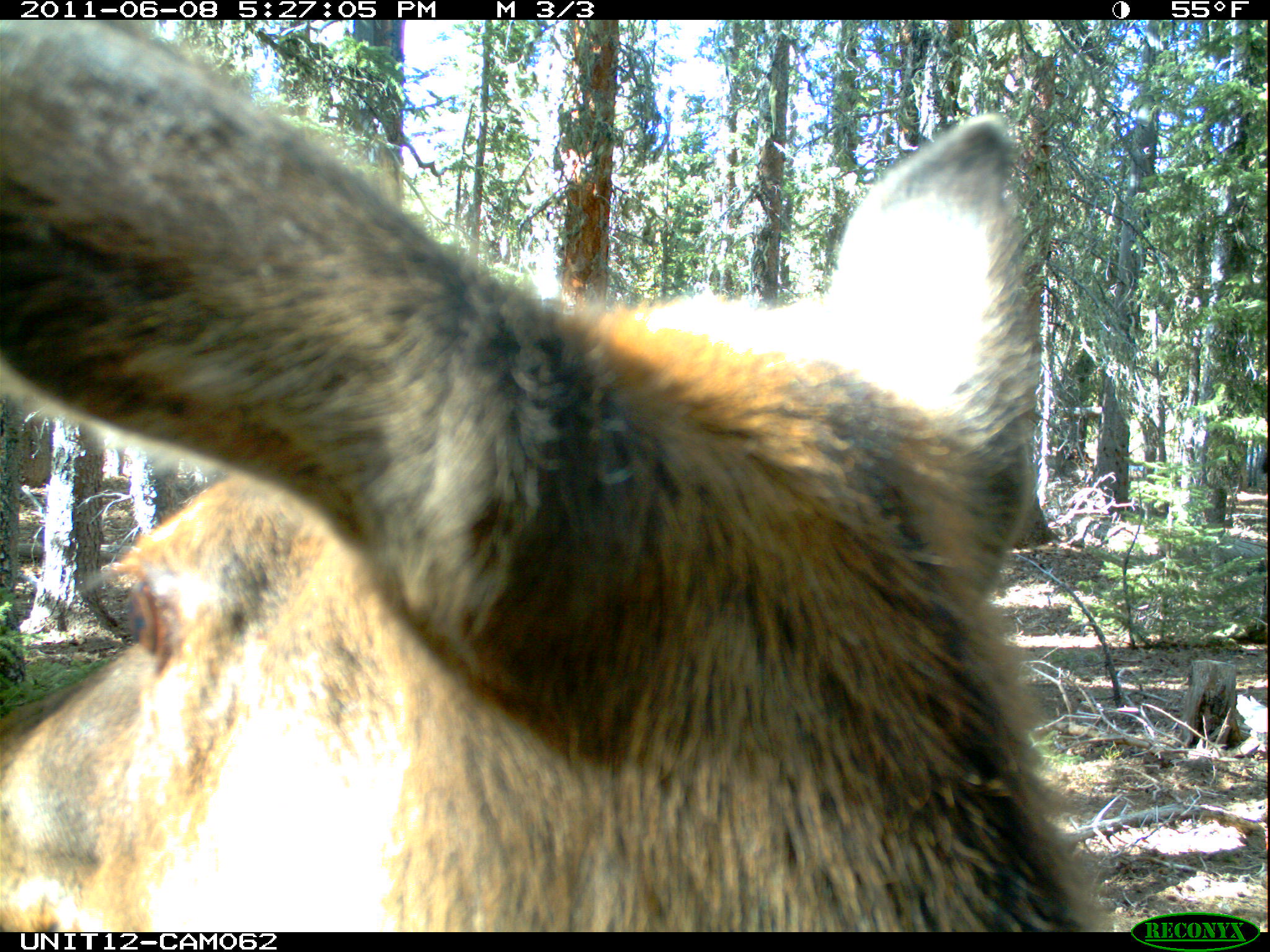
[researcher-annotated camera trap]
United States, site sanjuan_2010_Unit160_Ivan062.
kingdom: Animalia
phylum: Chordata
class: Mammalia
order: Artiodactyla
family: Cervidae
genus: Cervus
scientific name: Cervus elaphus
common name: red deer